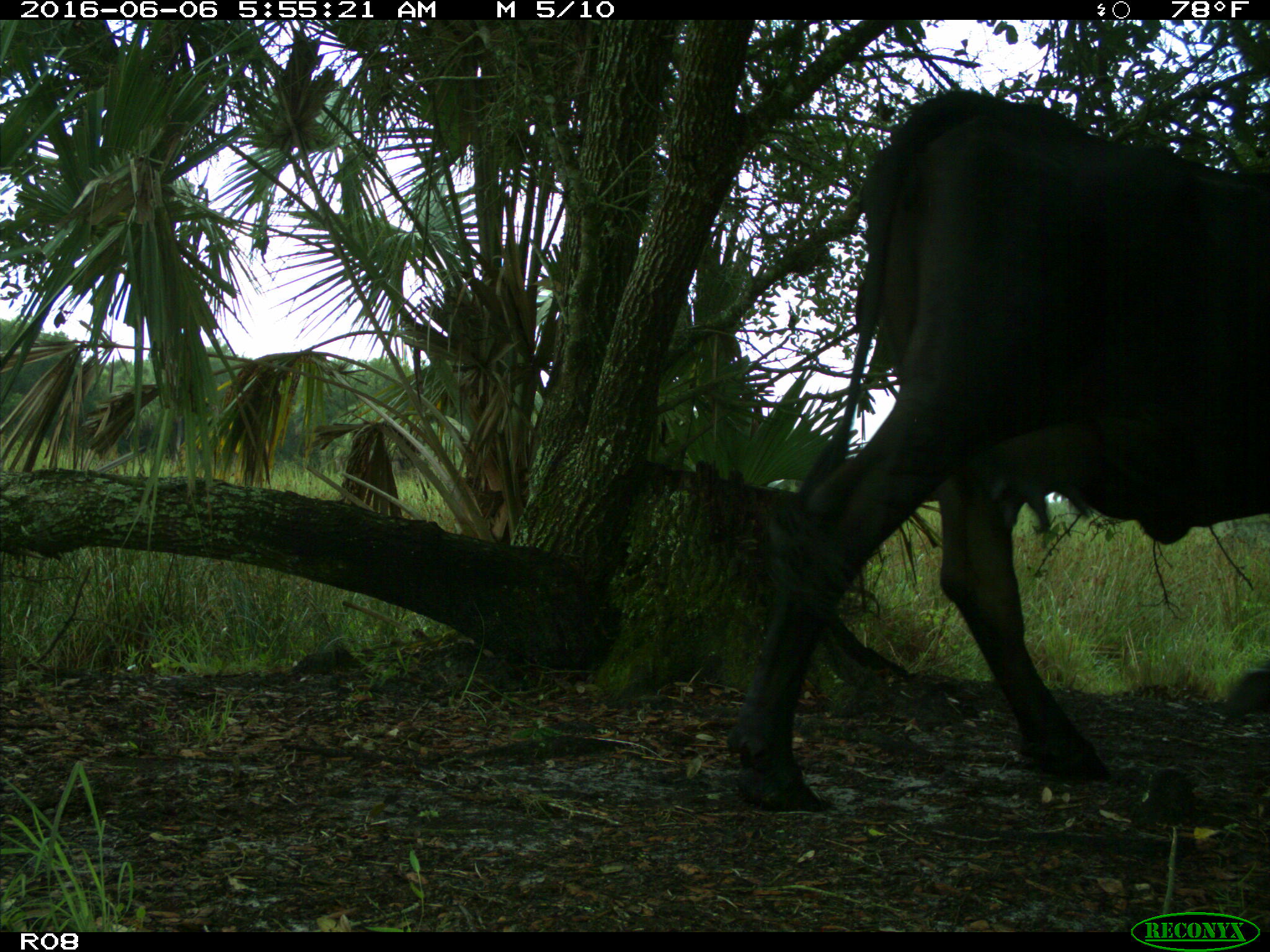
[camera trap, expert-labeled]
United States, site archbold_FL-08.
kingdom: Animalia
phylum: Chordata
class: Mammalia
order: Artiodactyla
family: Bovidae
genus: Bos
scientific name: Bos taurus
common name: domestic cow